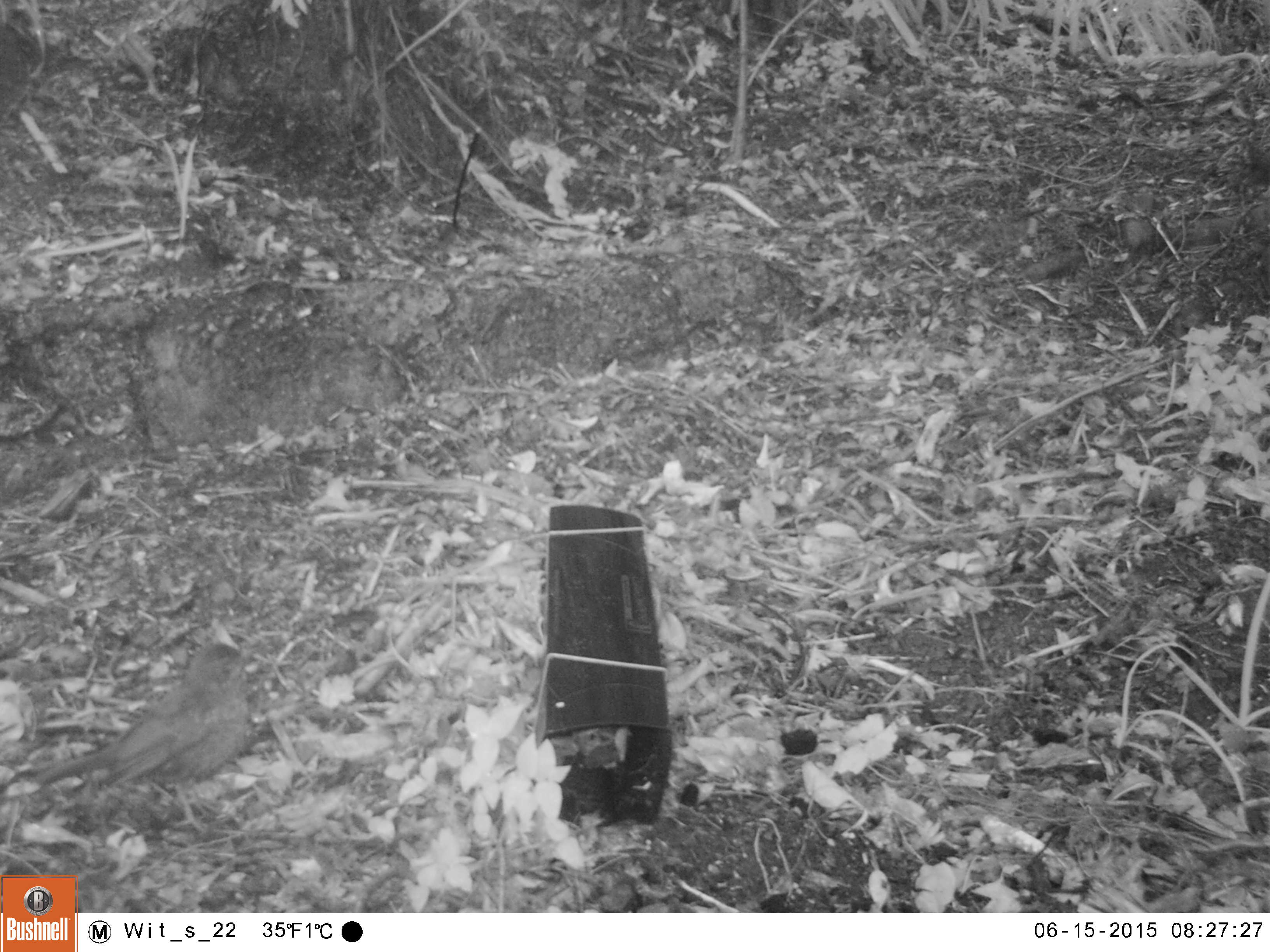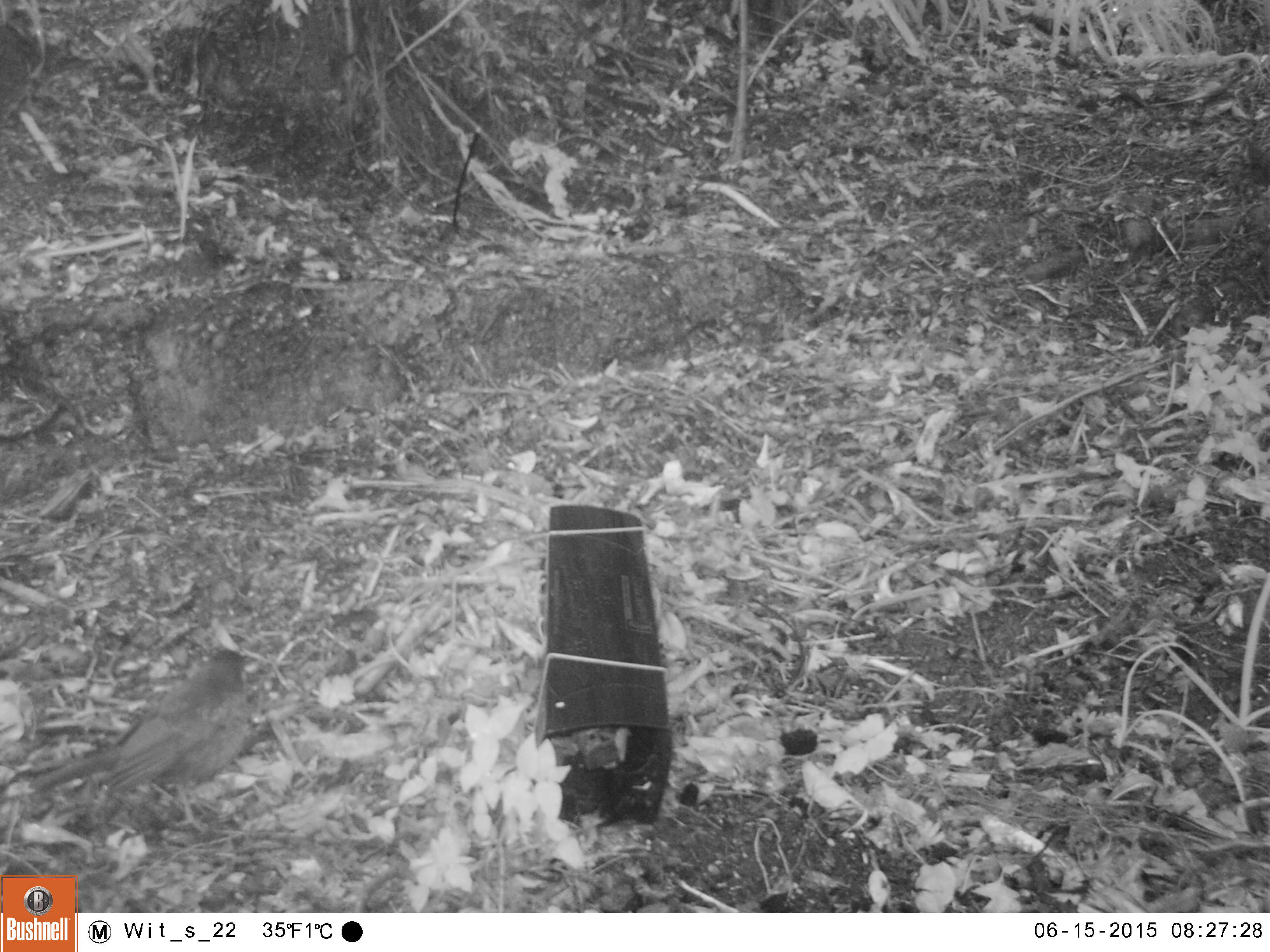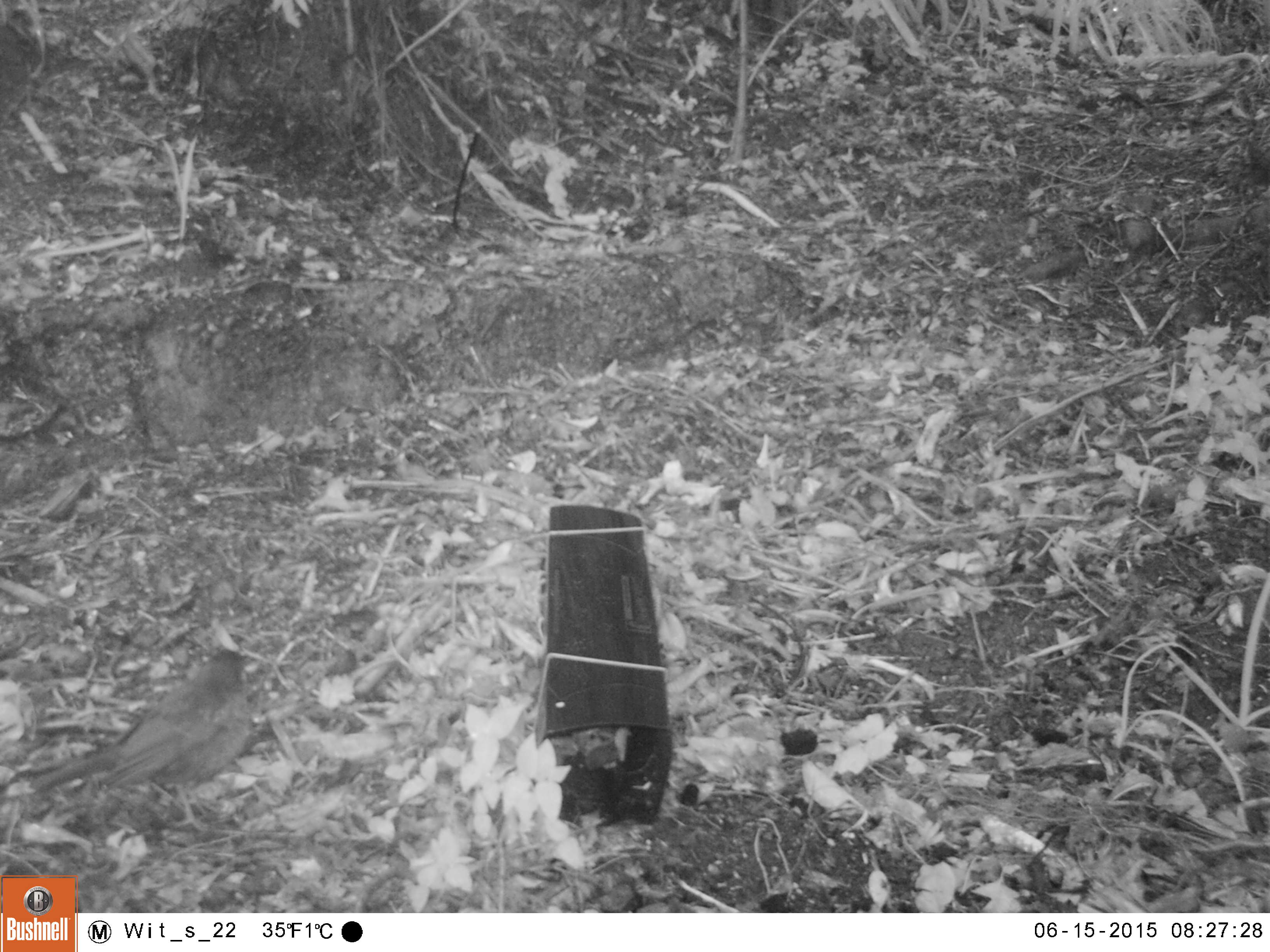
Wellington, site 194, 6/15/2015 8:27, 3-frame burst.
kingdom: Animalia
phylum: Chordata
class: Aves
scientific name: Aves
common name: bird